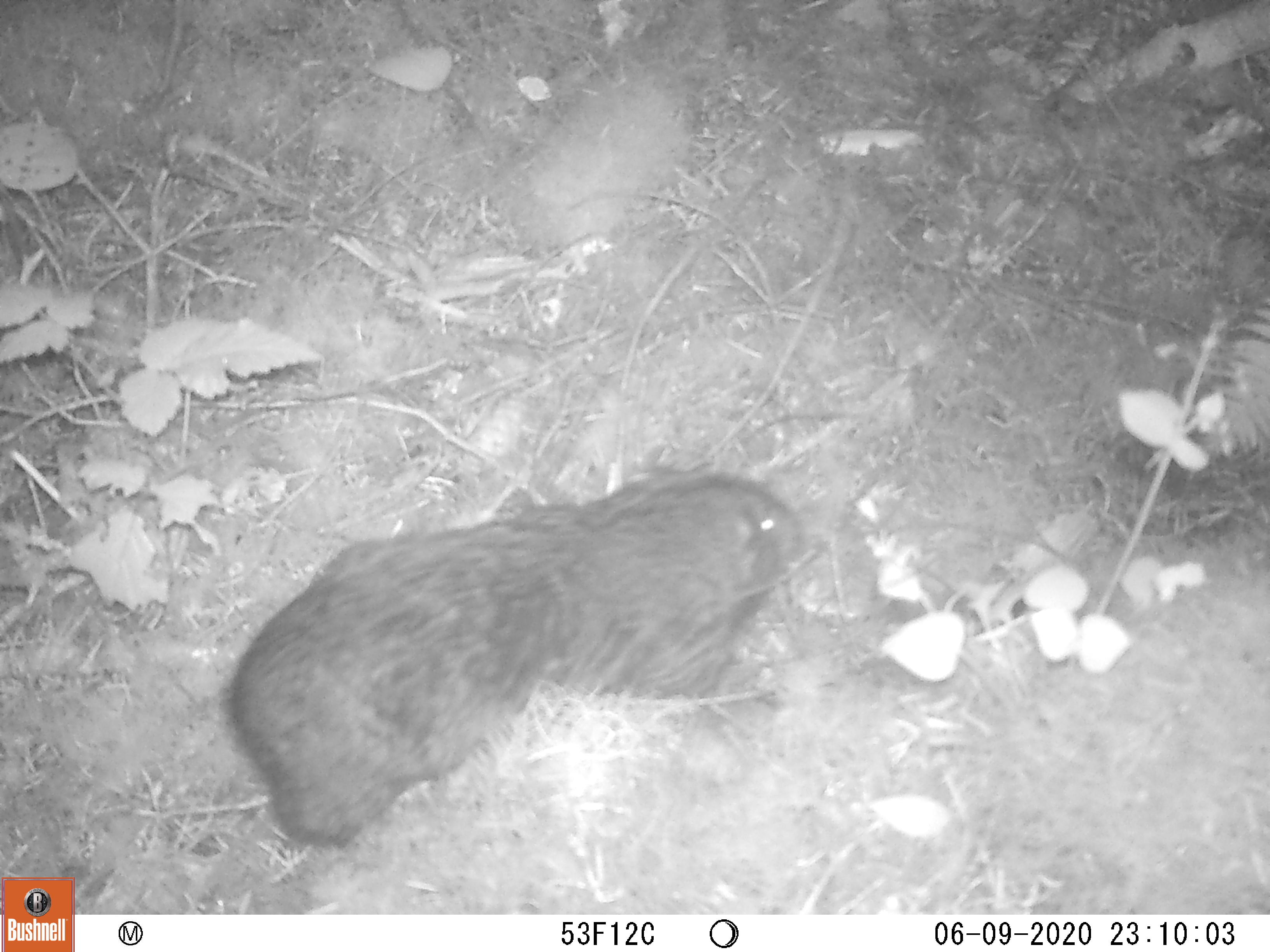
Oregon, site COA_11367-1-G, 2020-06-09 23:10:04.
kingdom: Animalia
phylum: Chordata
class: Mammalia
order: Rodentia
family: Aplodontiidae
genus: Aplodontia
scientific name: Aplodontia rufa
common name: mountain beaver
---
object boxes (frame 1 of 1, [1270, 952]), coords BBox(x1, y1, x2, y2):
mountain beaver: BBox(223, 444, 812, 860)